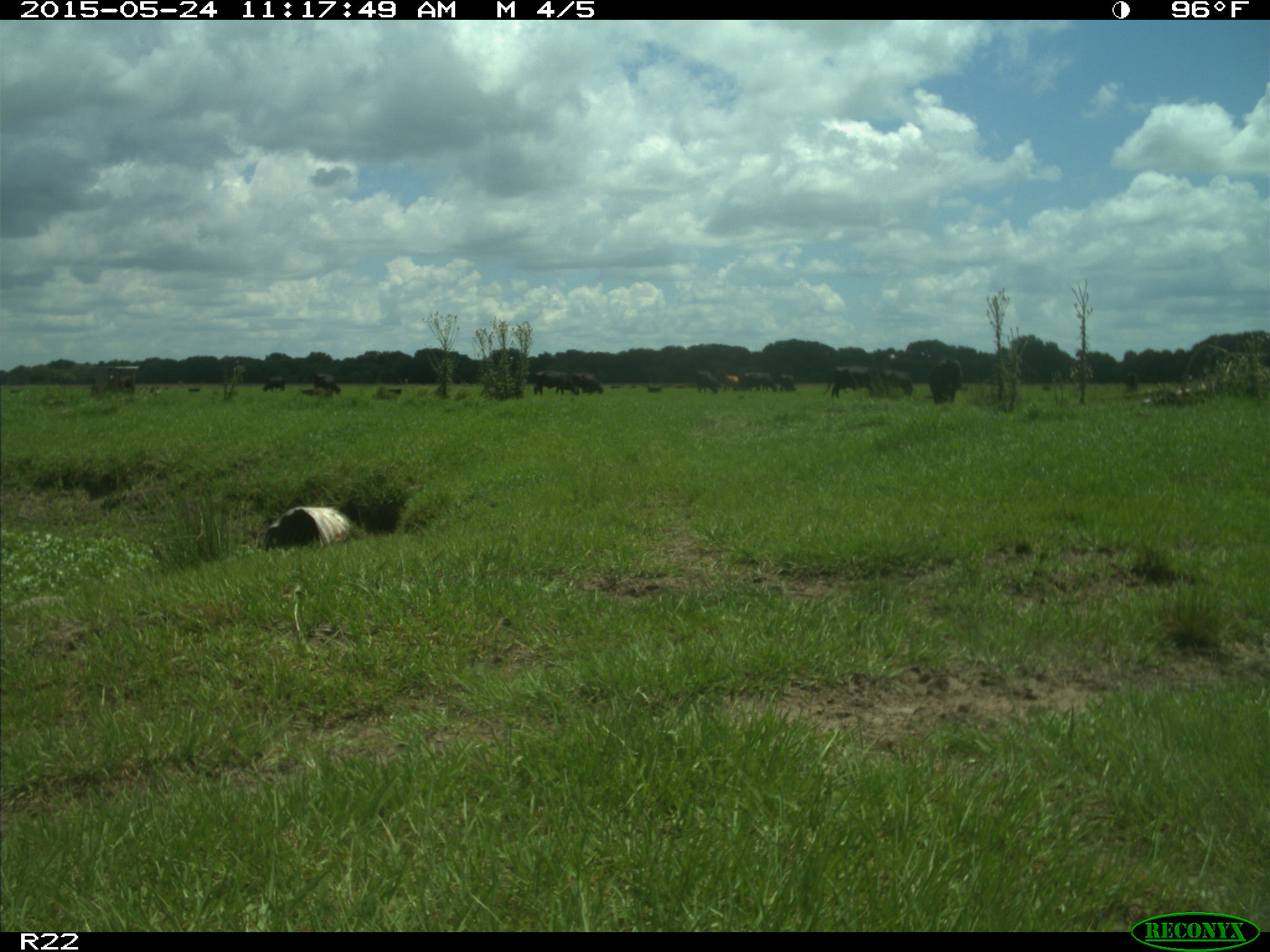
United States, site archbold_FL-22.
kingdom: Animalia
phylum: Chordata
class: Mammalia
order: Artiodactyla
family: Bovidae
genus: Bos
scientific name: Bos taurus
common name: domestic cow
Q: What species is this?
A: Bos taurus (domestic cow).